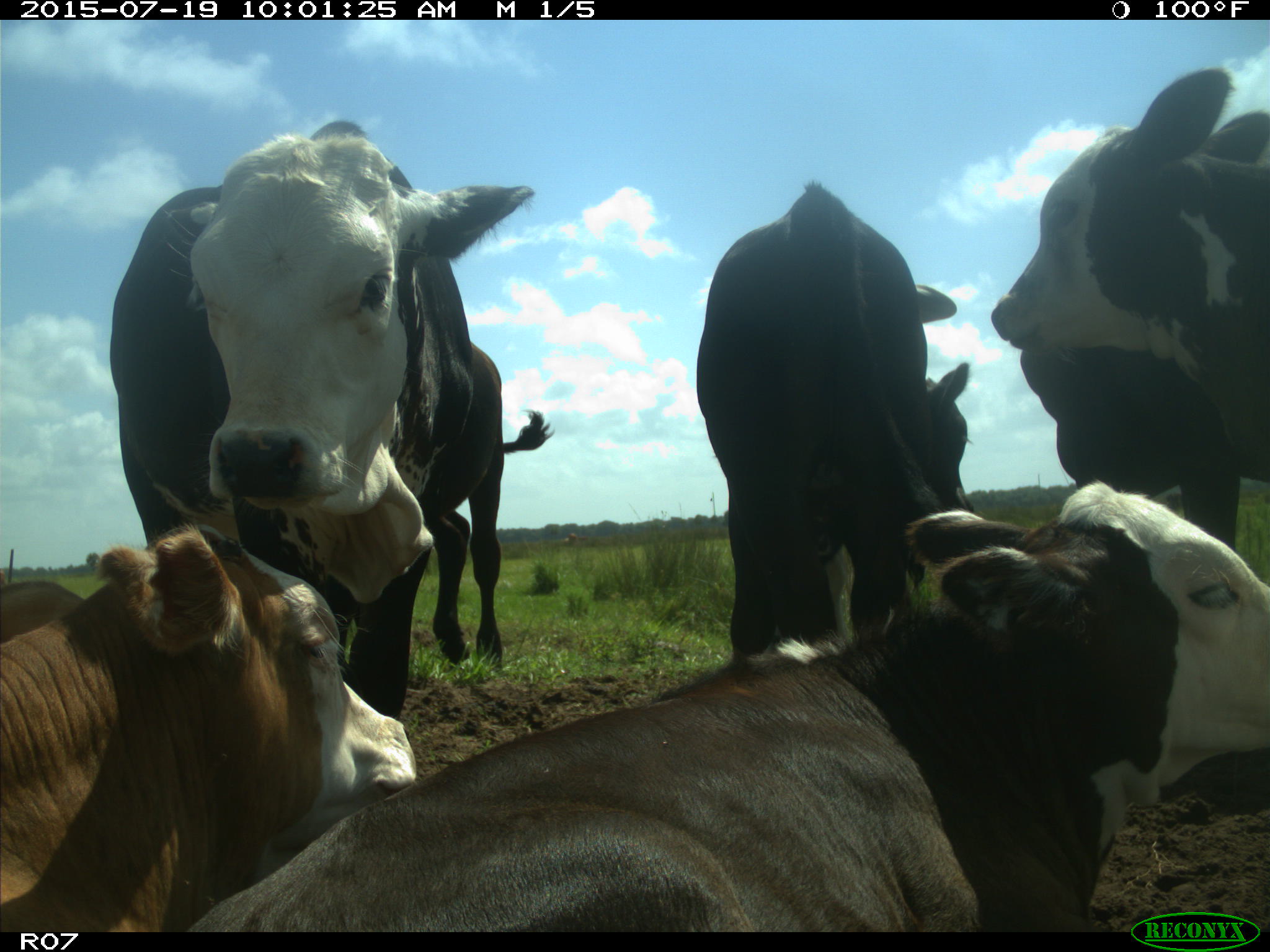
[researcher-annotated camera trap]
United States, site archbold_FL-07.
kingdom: Animalia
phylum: Chordata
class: Mammalia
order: Artiodactyla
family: Bovidae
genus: Bos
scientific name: Bos taurus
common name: domestic cow